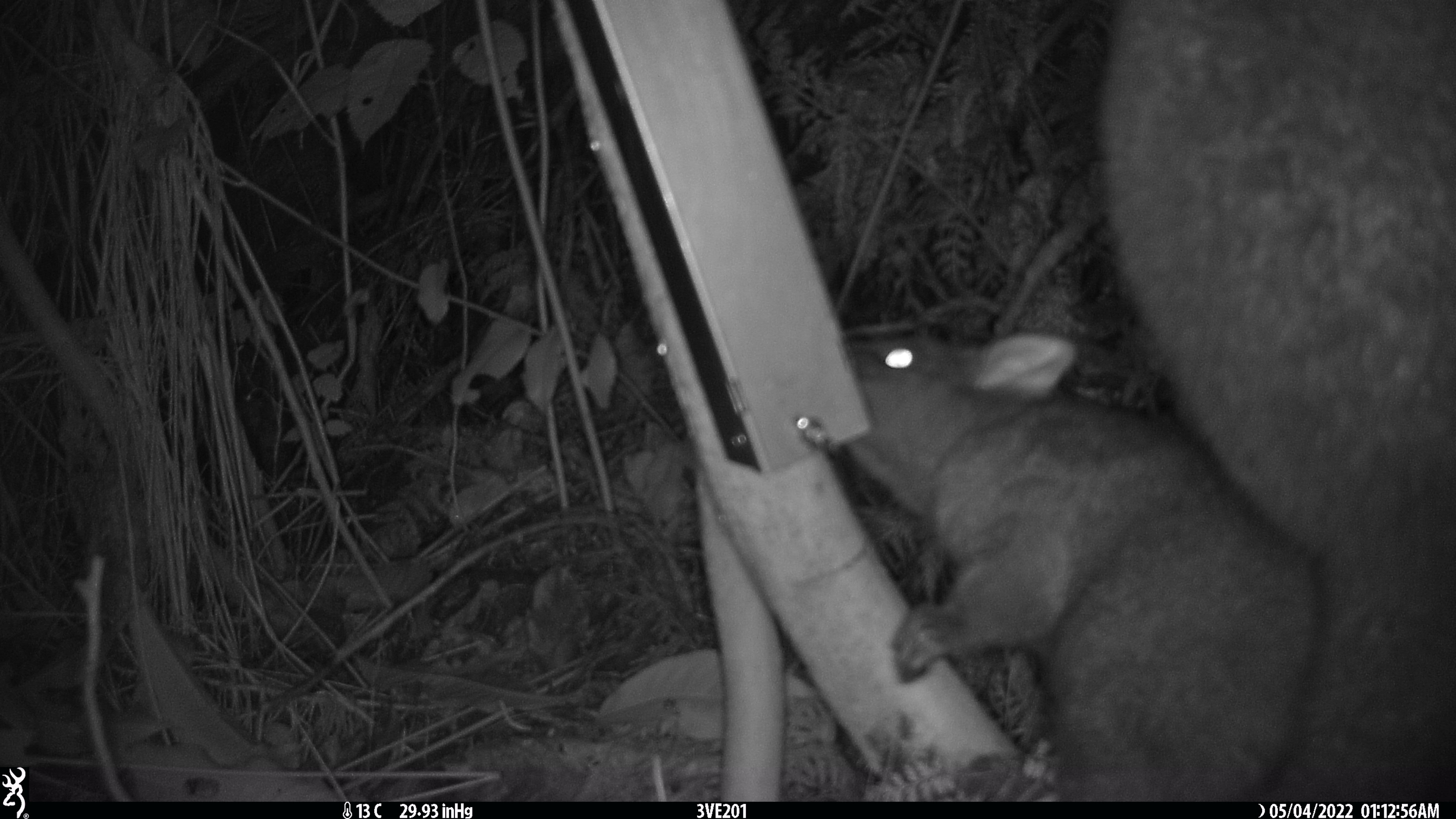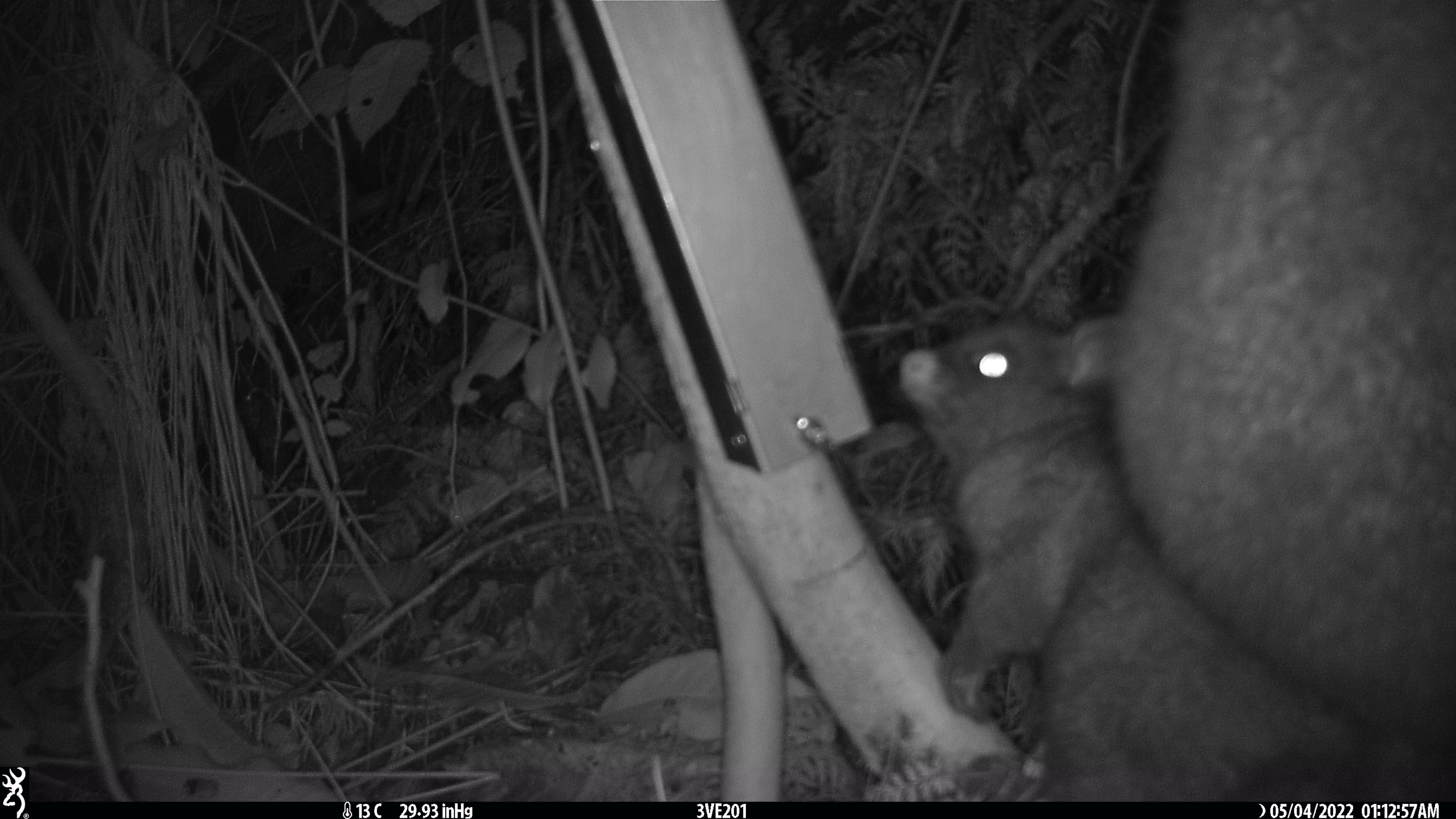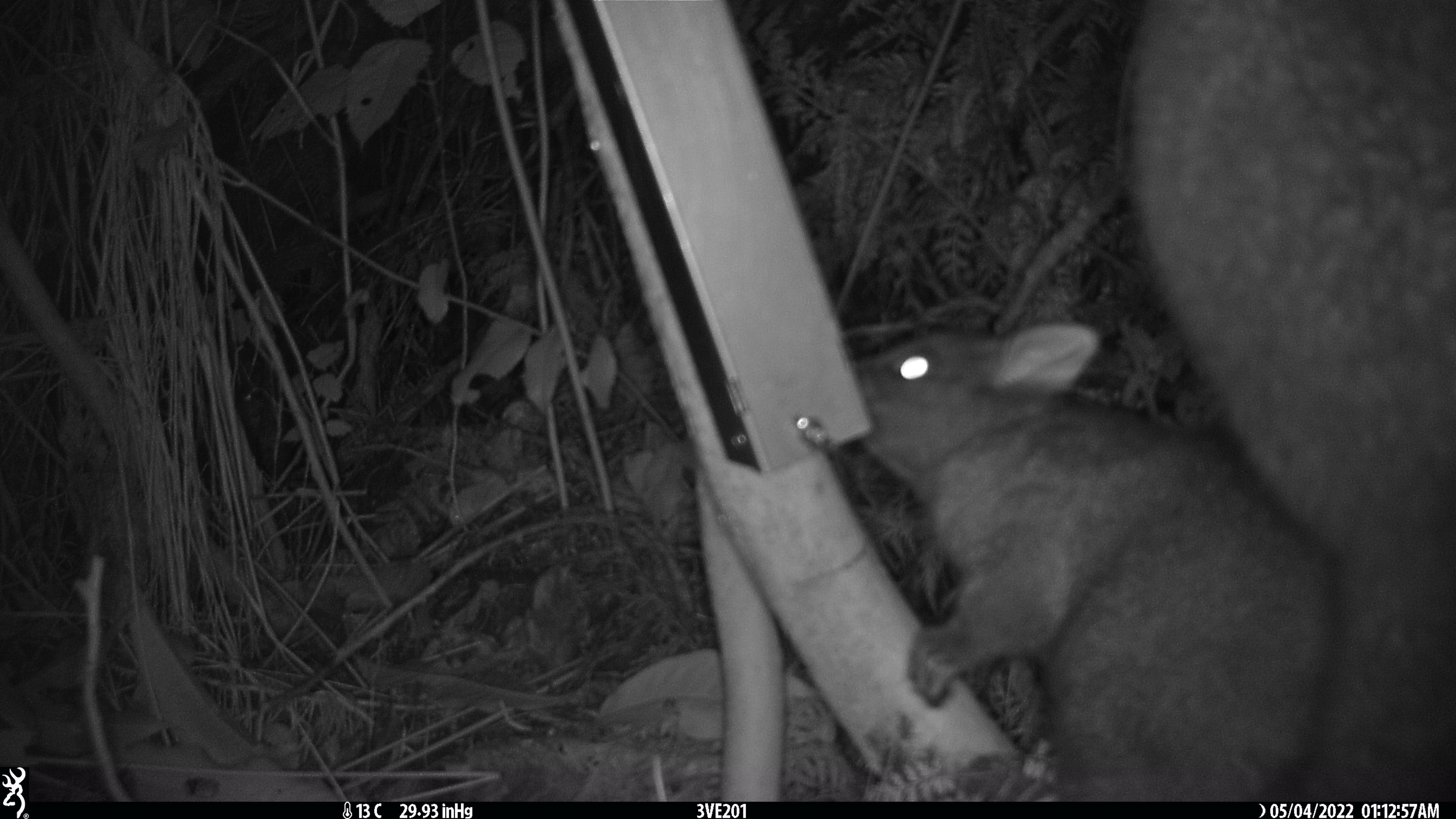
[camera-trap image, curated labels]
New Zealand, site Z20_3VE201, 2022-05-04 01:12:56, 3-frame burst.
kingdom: Animalia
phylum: Chordata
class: Mammalia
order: Diprotodontia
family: Phalangeridae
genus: Trichosurus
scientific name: Trichosurus vulpecula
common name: common brushtail possum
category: possum